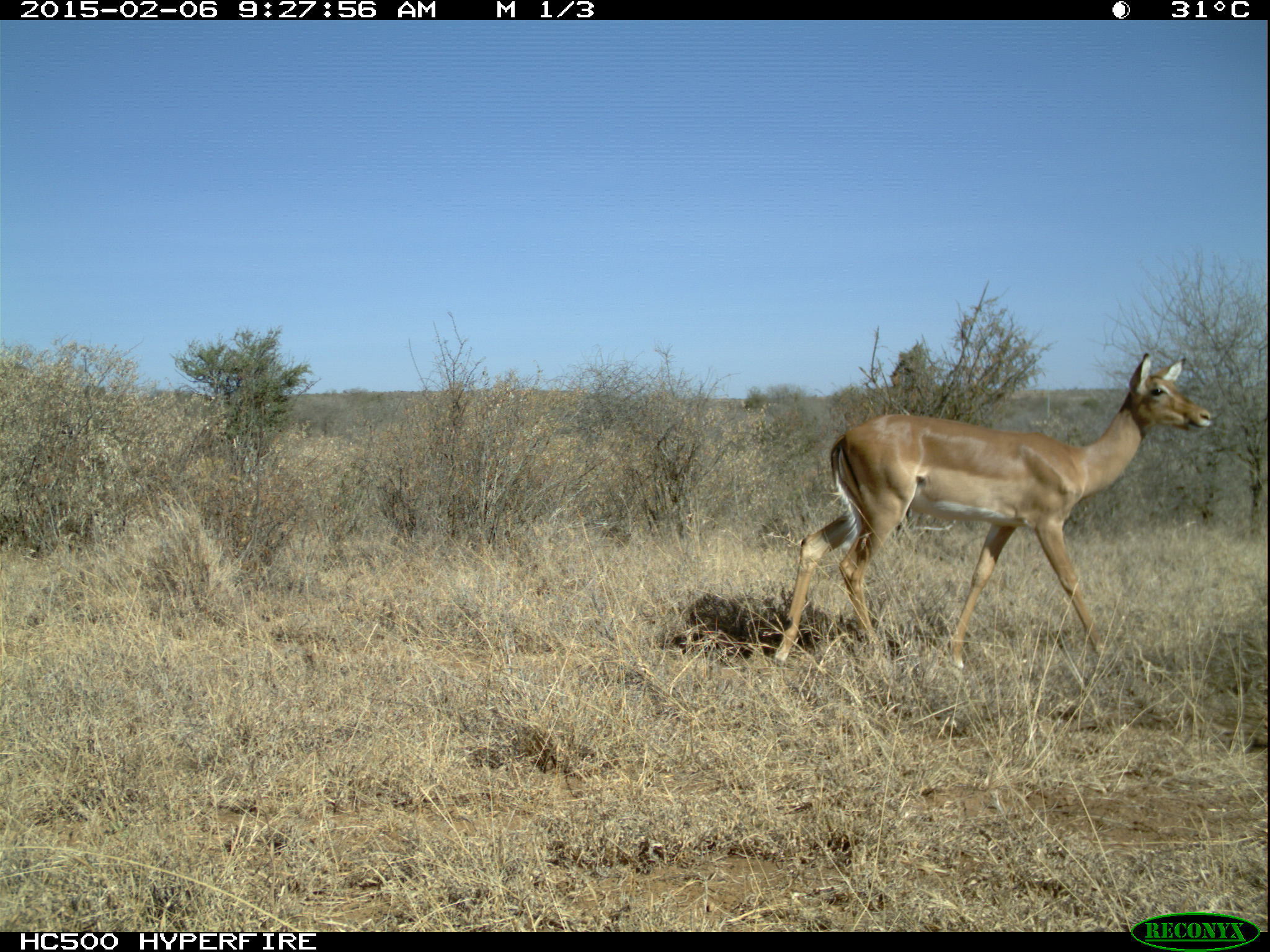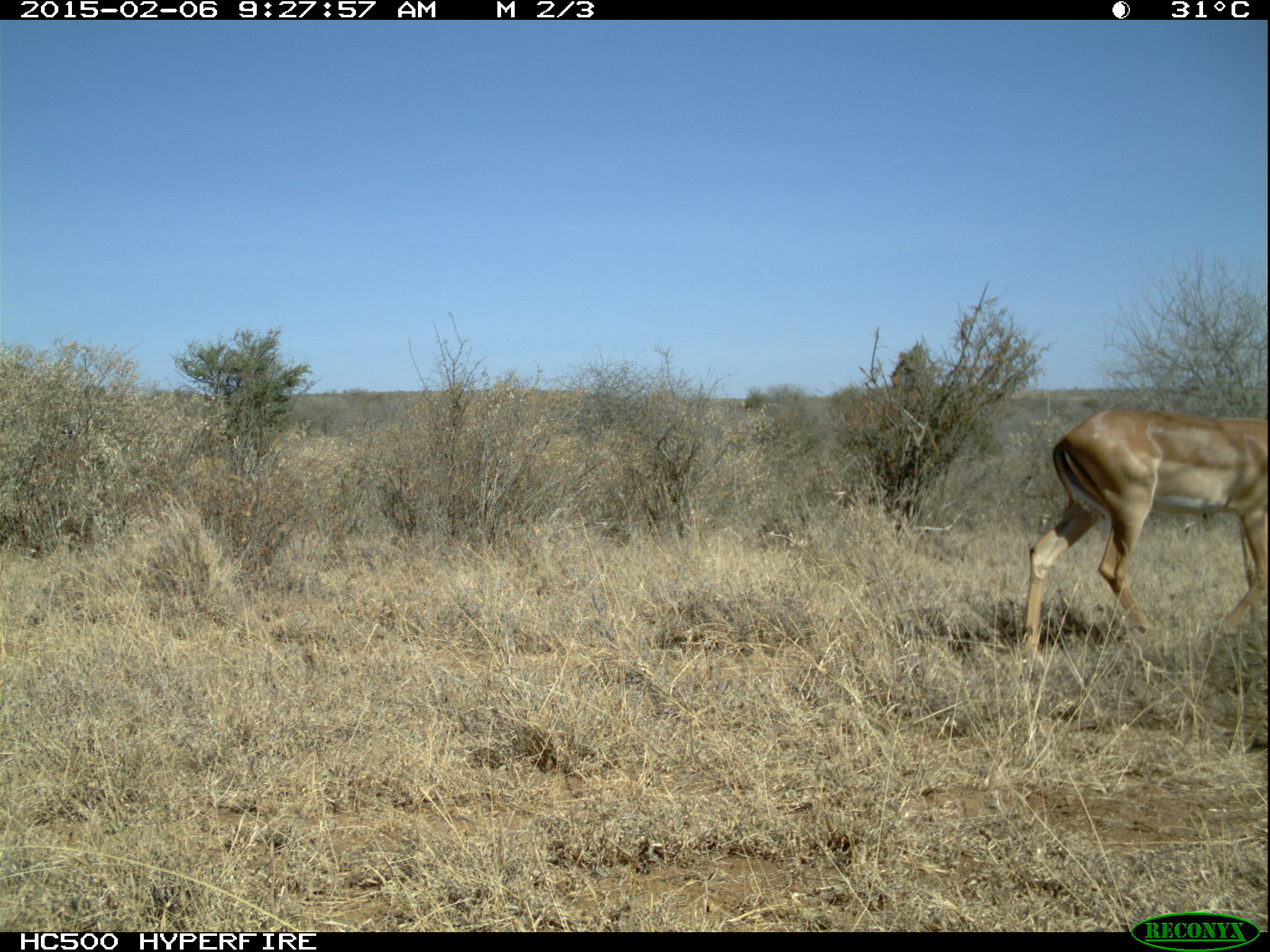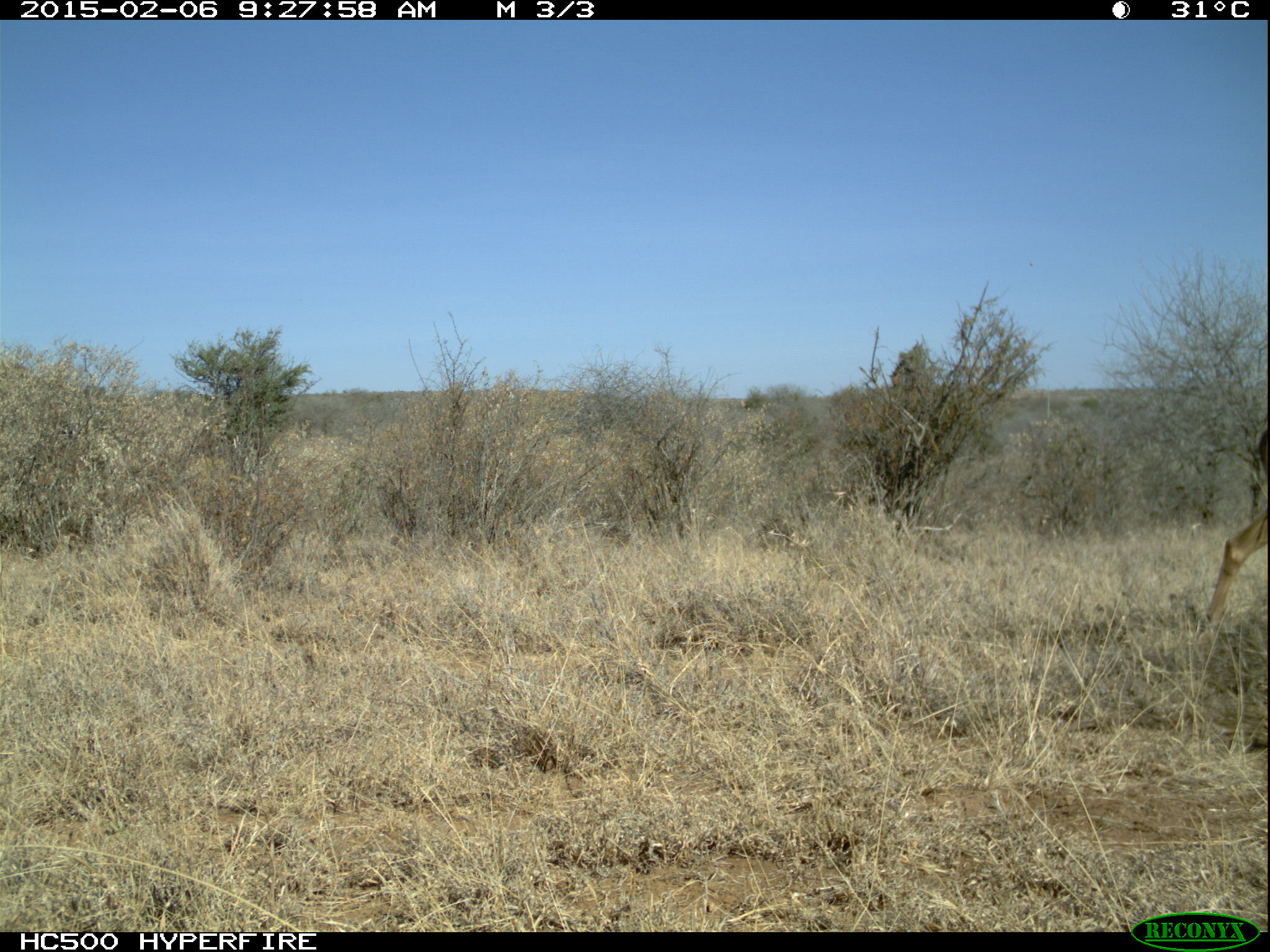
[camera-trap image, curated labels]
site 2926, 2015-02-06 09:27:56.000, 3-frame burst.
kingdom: Animalia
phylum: Chordata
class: Mammalia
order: Artiodactyla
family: Bovidae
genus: Aepyceros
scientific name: Aepyceros melampus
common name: impala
Aepyceros melampus (impala), count 1.